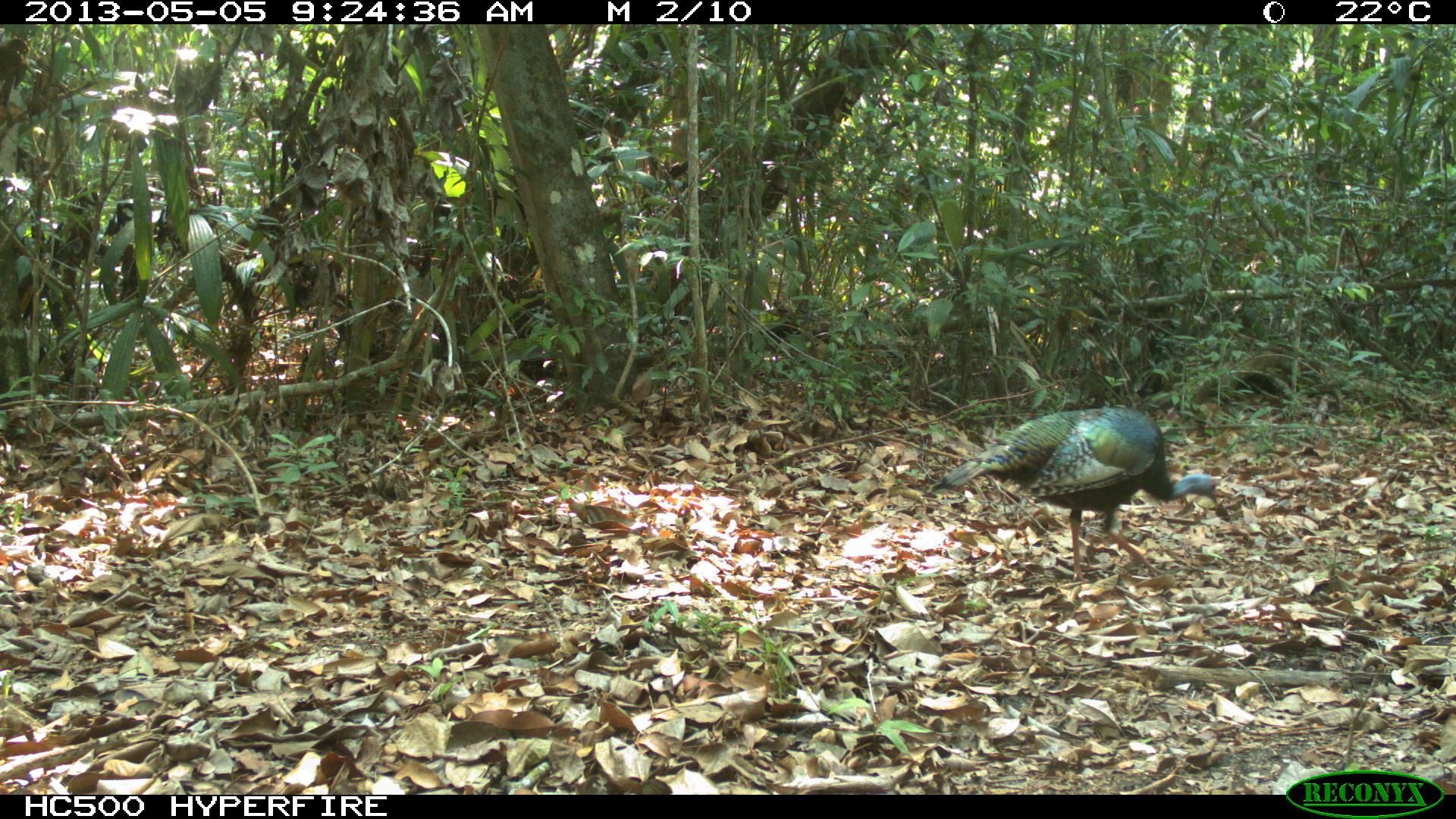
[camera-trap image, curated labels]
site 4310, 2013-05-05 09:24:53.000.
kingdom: Animalia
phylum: Chordata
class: Aves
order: Galliformes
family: Phasianidae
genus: Meleagris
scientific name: Meleagris ocellata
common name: ocellated turkey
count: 2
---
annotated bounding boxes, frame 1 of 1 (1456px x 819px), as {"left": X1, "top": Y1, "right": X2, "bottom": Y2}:
meleagris ocellata: {"left": 926, "top": 407, "right": 1217, "bottom": 583}